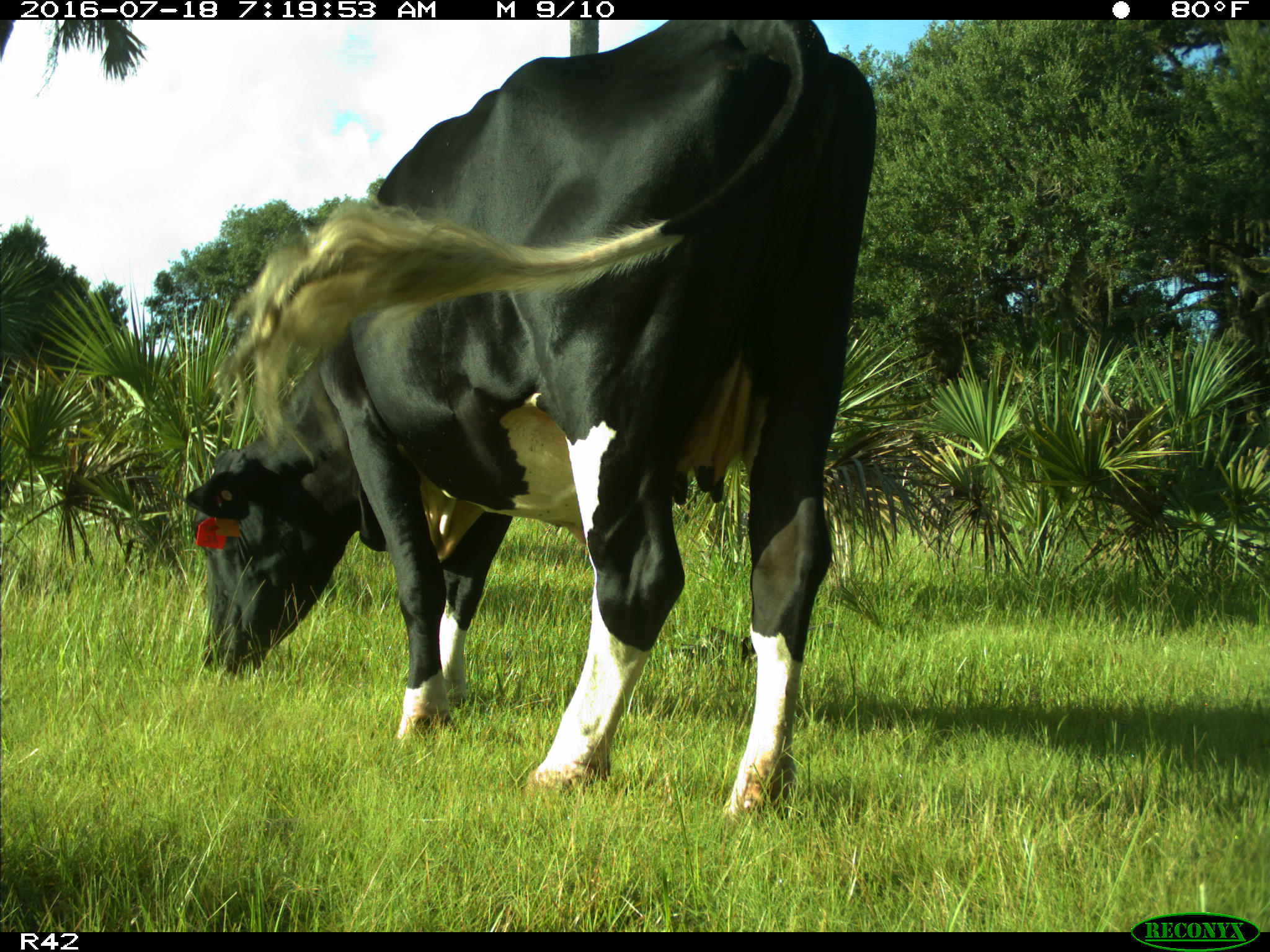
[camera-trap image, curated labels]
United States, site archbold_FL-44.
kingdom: Animalia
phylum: Chordata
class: Mammalia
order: Artiodactyla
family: Bovidae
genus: Bos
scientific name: Bos taurus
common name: domestic cow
Bos taurus (domestic cow).